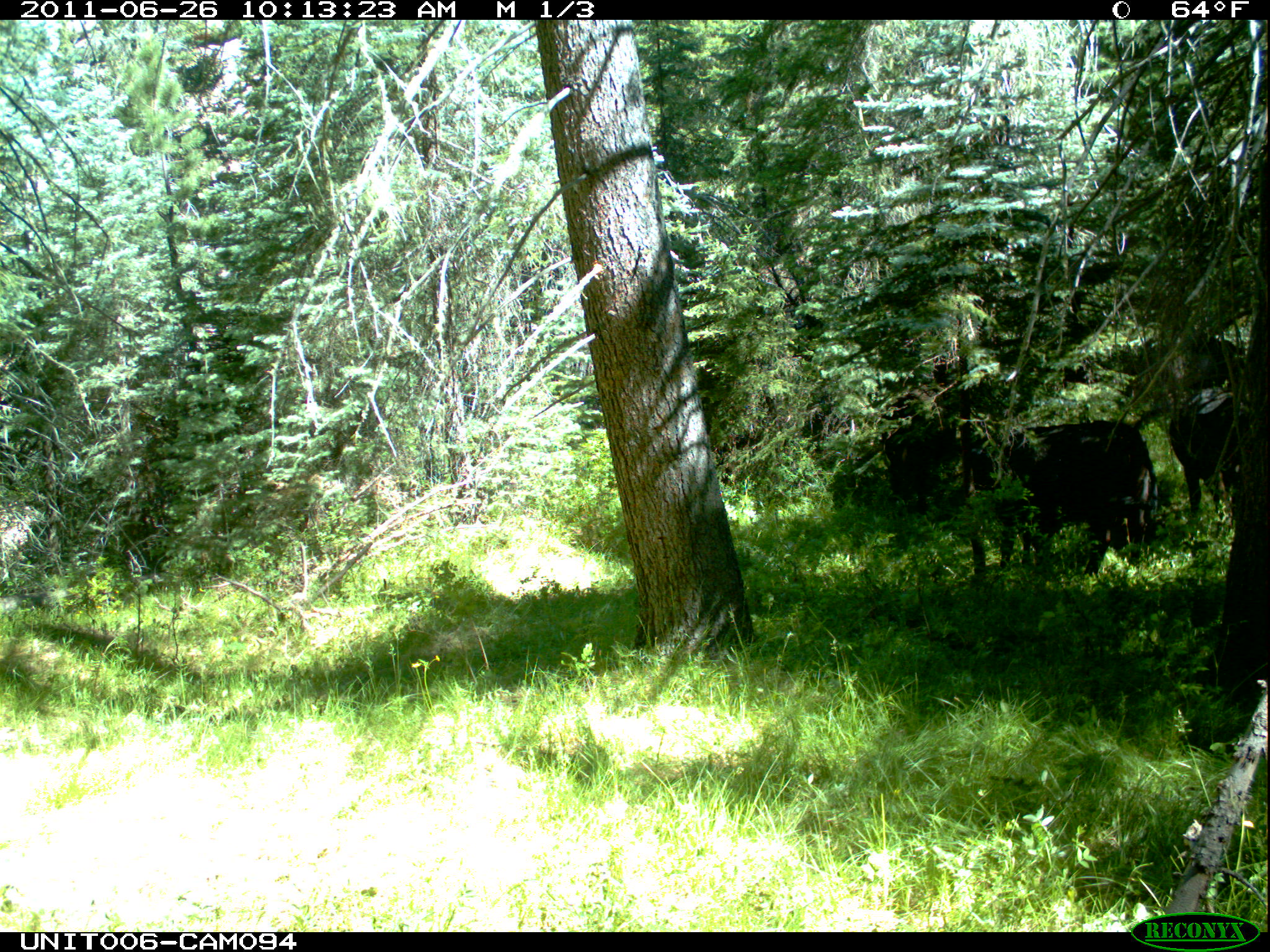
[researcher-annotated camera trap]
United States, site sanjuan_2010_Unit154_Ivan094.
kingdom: Animalia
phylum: Chordata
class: Mammalia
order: Artiodactyla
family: Bovidae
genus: Bos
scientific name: Bos taurus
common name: domestic cow